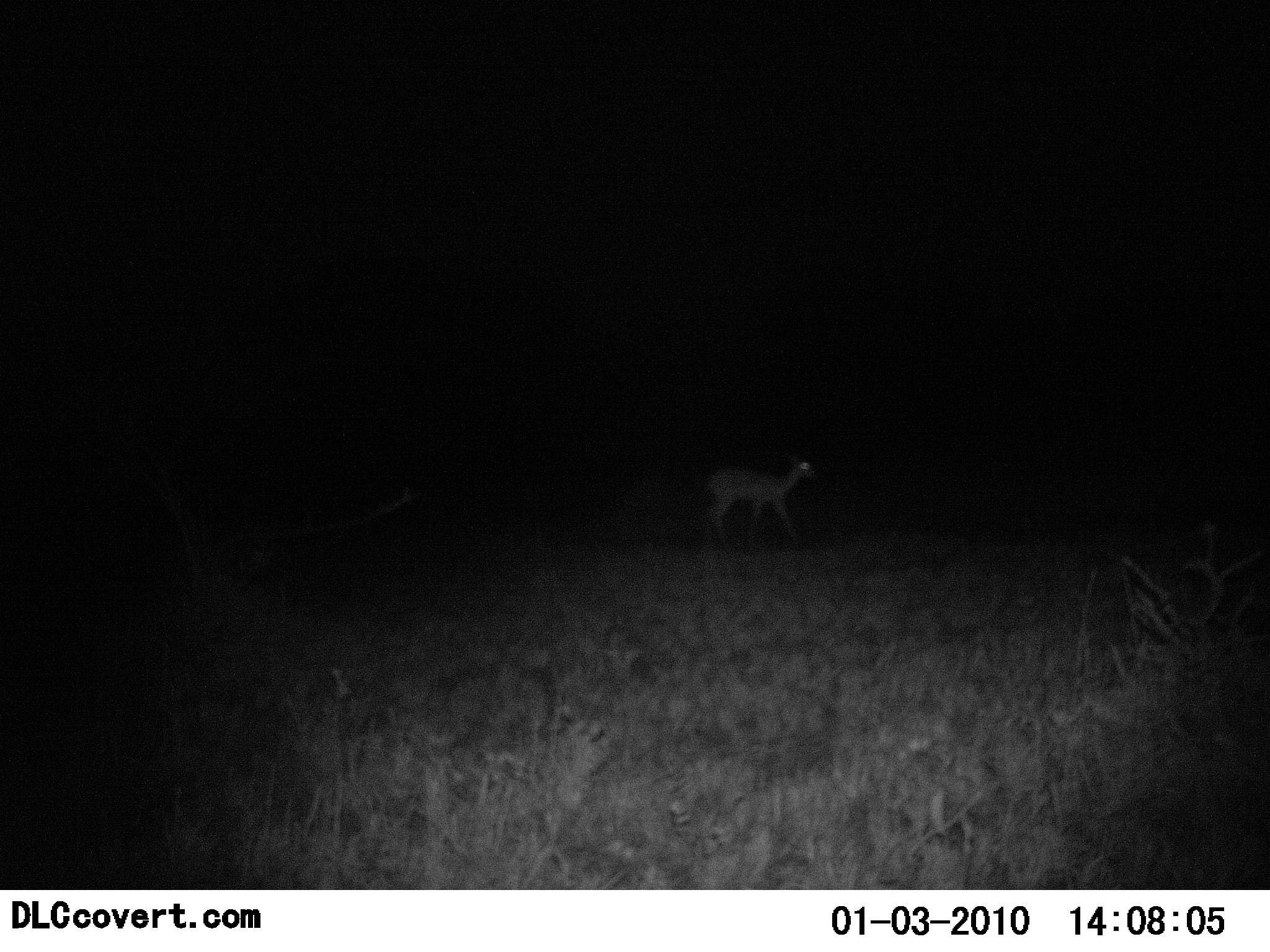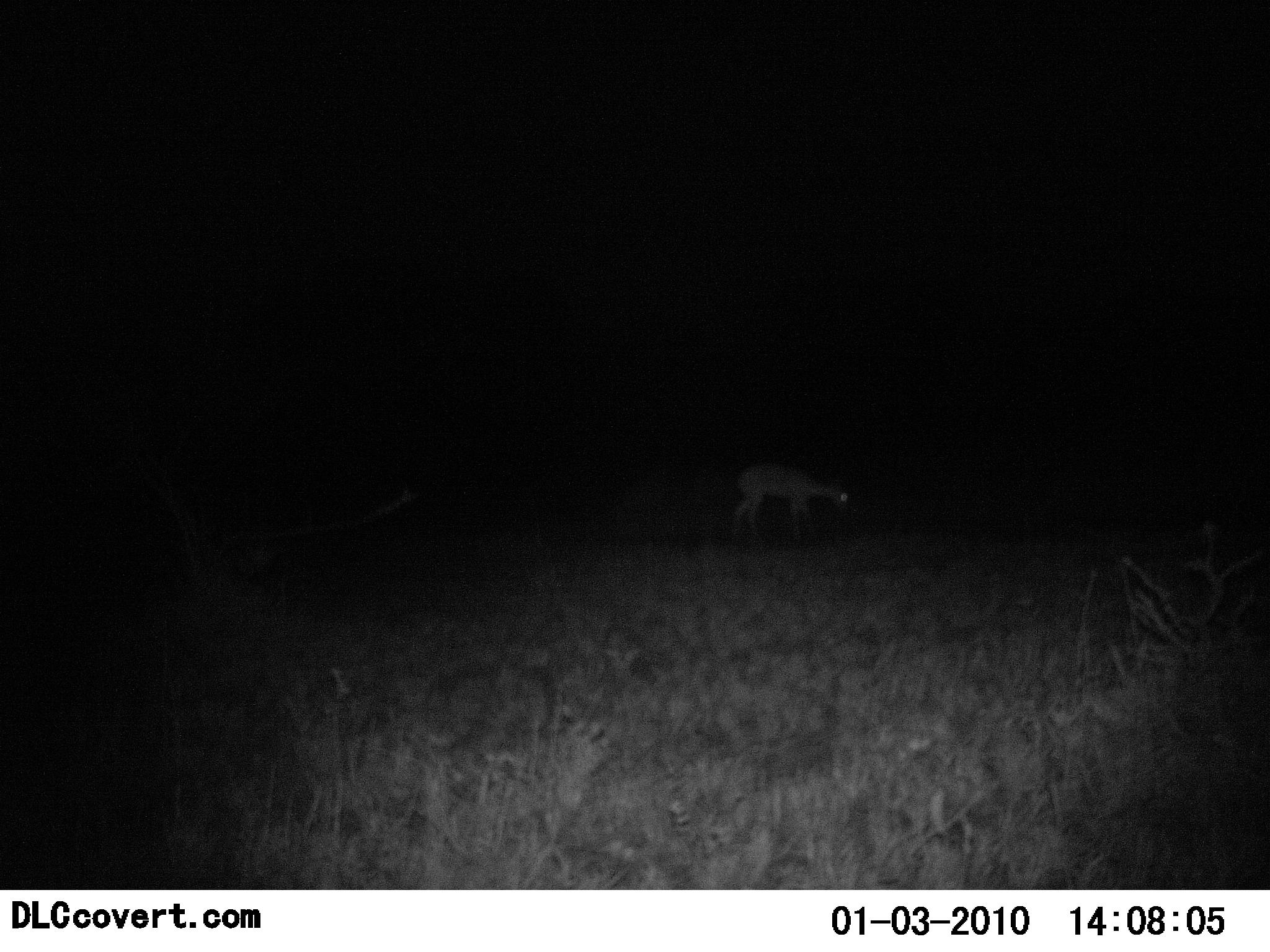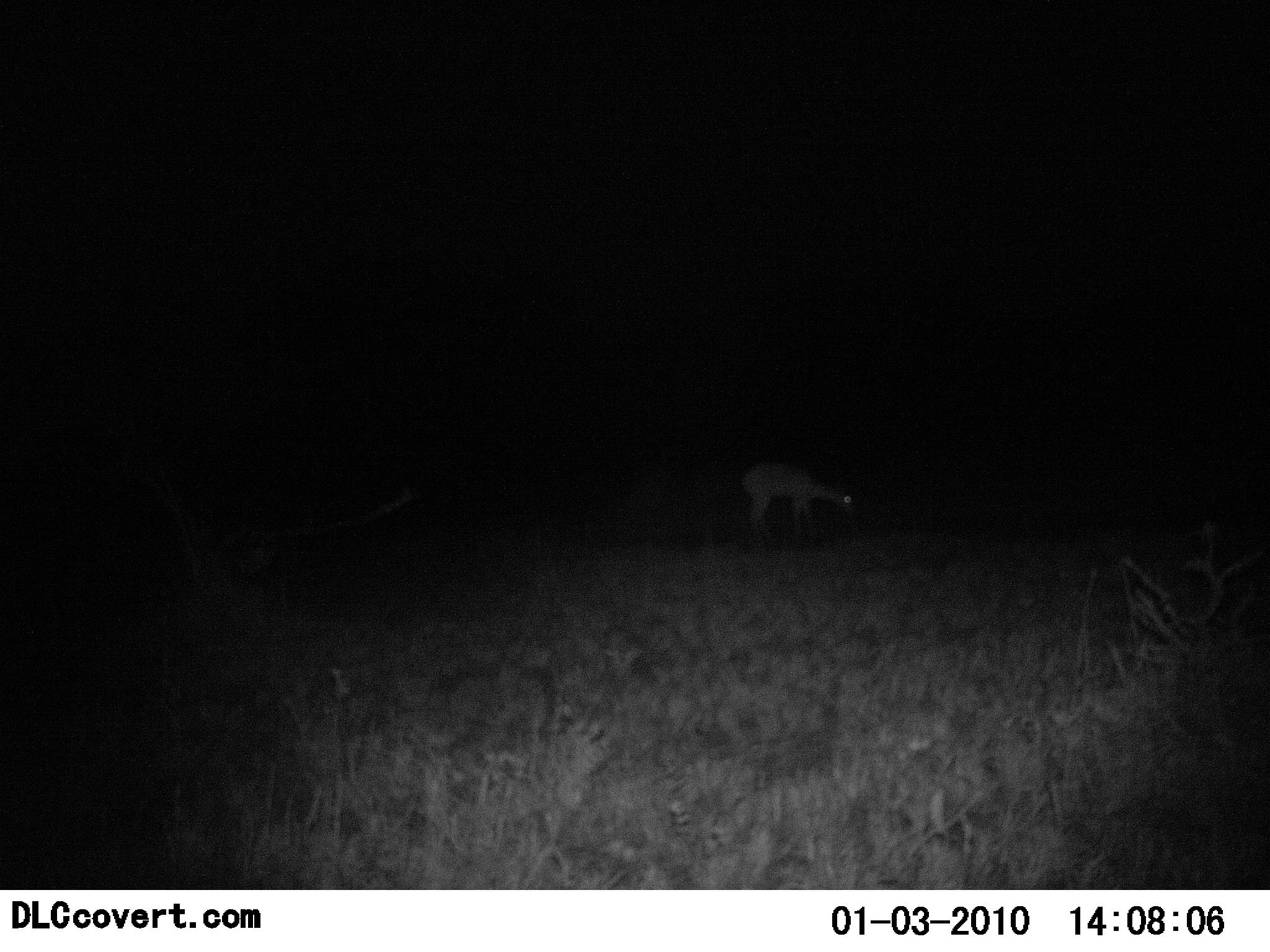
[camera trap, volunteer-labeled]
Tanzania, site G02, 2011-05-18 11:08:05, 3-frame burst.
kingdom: Animalia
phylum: Chordata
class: Mammalia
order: Artiodactyla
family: Bovidae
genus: Redunca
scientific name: Redunca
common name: reedbuck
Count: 1.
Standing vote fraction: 33%.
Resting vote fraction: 0%.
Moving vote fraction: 33%.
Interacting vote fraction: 0%.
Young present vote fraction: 0%.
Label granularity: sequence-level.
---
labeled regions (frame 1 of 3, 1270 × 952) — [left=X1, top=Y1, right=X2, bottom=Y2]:
animal: [left=702, top=453, right=819, bottom=551]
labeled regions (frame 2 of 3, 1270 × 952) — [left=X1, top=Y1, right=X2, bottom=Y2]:
animal: [left=728, top=462, right=855, bottom=542]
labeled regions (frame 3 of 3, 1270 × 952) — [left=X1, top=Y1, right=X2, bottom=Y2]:
animal: [left=742, top=460, right=859, bottom=550]